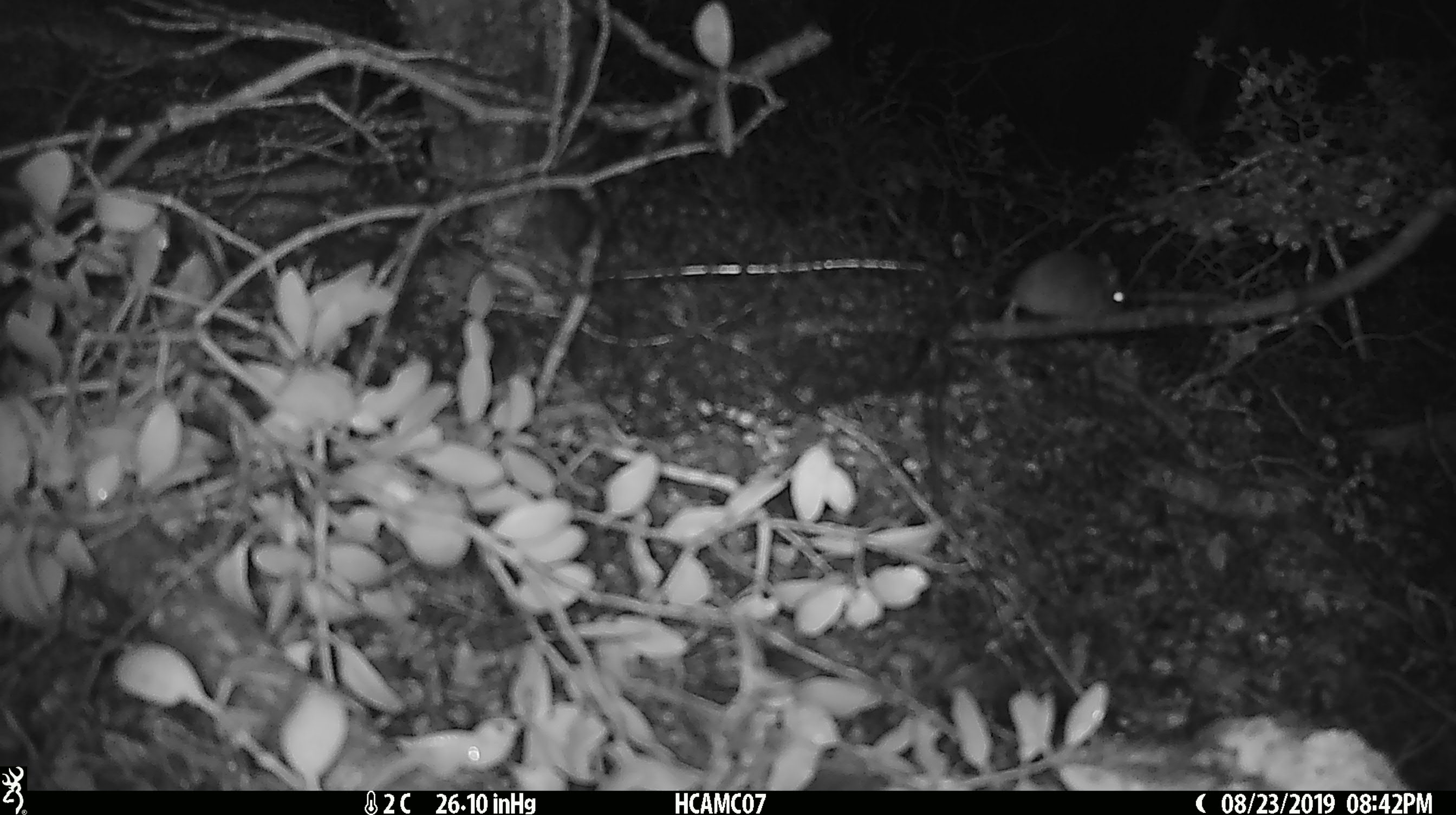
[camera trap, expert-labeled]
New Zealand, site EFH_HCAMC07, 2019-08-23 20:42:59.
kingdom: Animalia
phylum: Chordata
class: Mammalia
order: Rodentia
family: Muridae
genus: Mus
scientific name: Mus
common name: mouse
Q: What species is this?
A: Mouse (Mus).